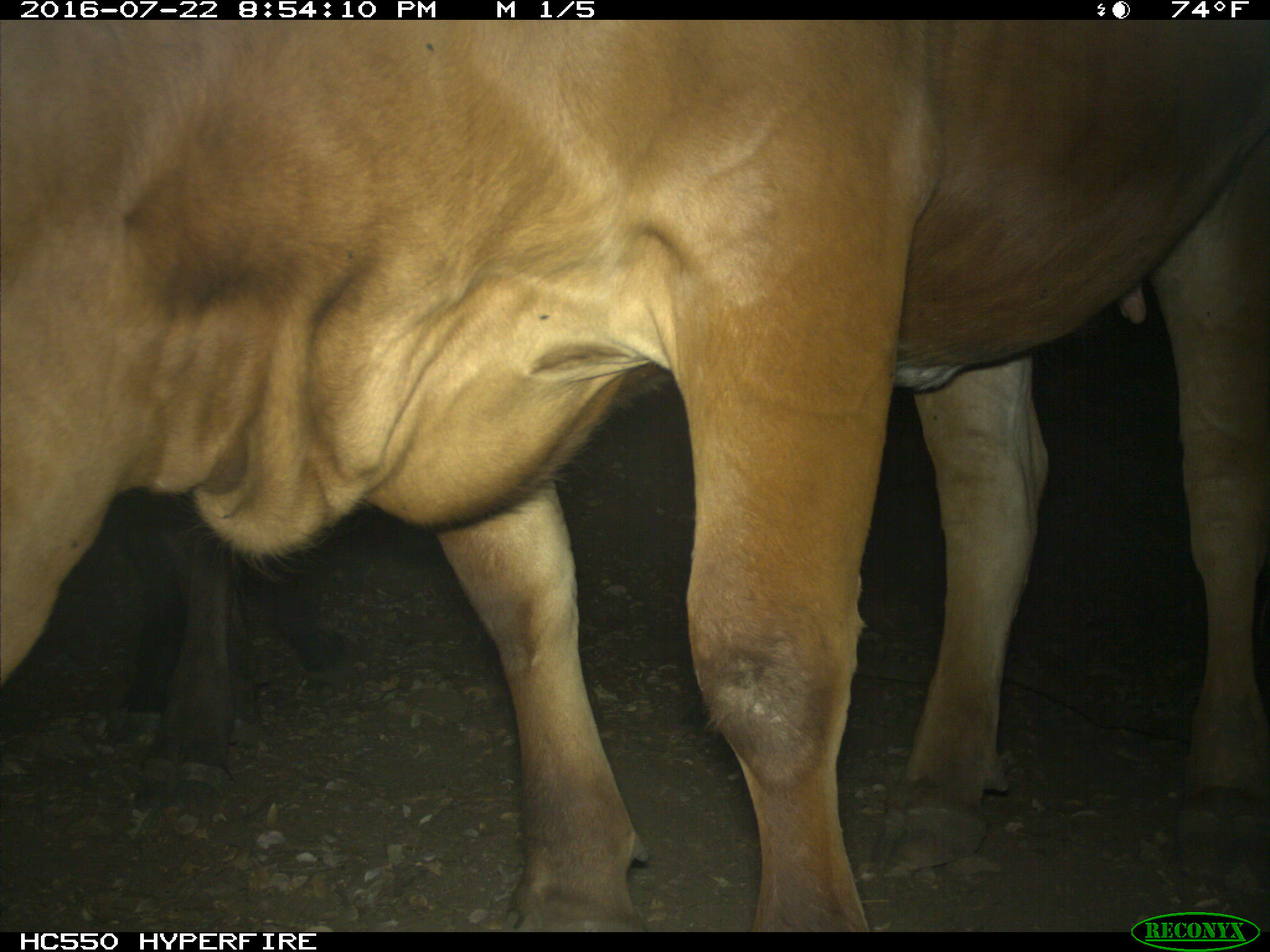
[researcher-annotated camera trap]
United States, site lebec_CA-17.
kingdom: Animalia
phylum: Chordata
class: Mammalia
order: Artiodactyla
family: Bovidae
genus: Bos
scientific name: Bos taurus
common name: domestic cow